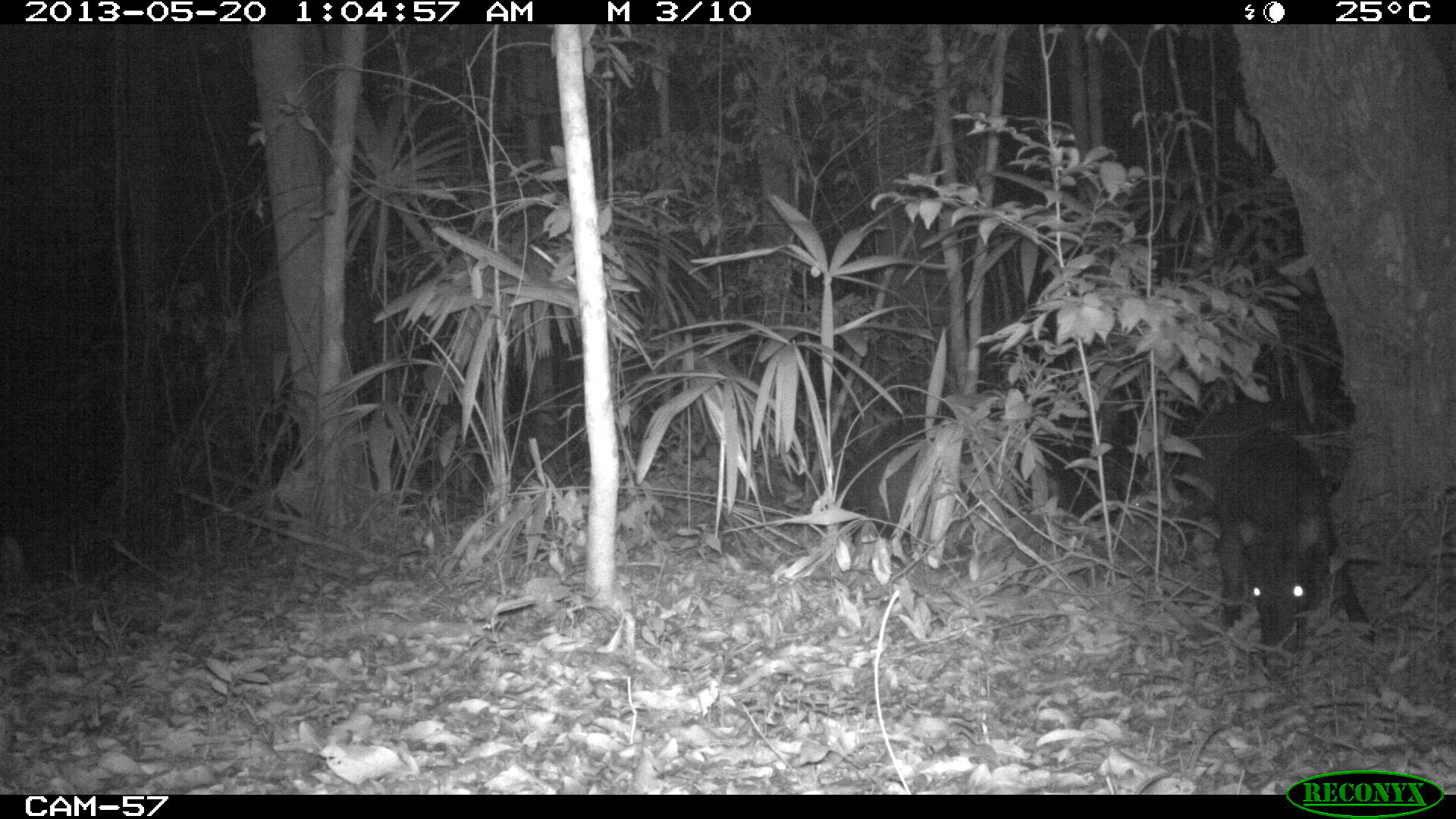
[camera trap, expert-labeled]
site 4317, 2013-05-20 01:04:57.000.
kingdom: Animalia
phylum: Chordata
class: Mammalia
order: Artiodactyla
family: Tayassuidae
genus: Tayassu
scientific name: Tayassu pecari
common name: white-lipped peccary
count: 5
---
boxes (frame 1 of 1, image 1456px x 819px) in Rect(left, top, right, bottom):
tayassu pecari: Rect(1214, 422, 1380, 678); Rect(832, 413, 1091, 548)